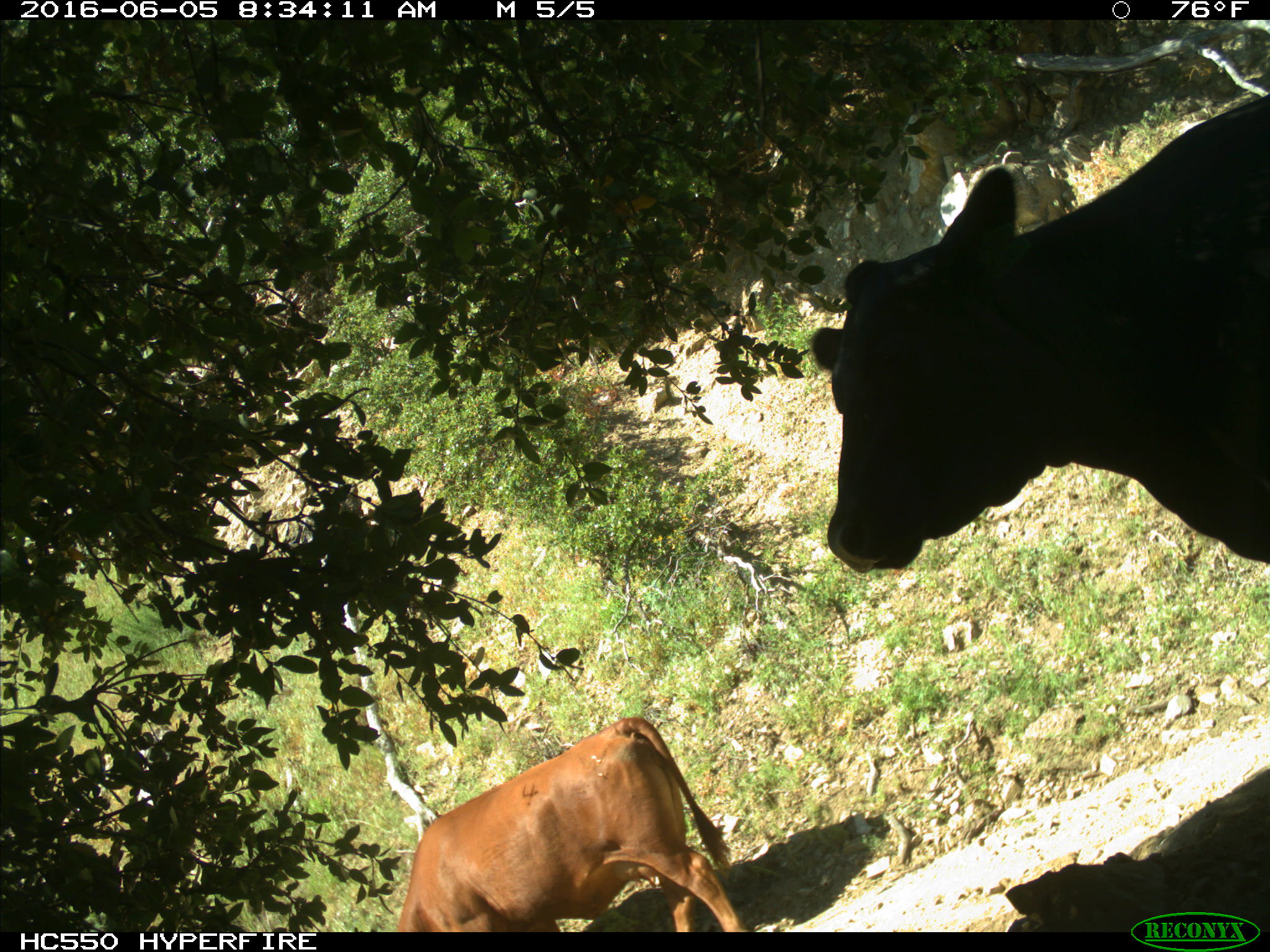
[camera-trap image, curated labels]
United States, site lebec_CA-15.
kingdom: Animalia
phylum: Chordata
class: Mammalia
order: Artiodactyla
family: Bovidae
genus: Bos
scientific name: Bos taurus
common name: domestic cow